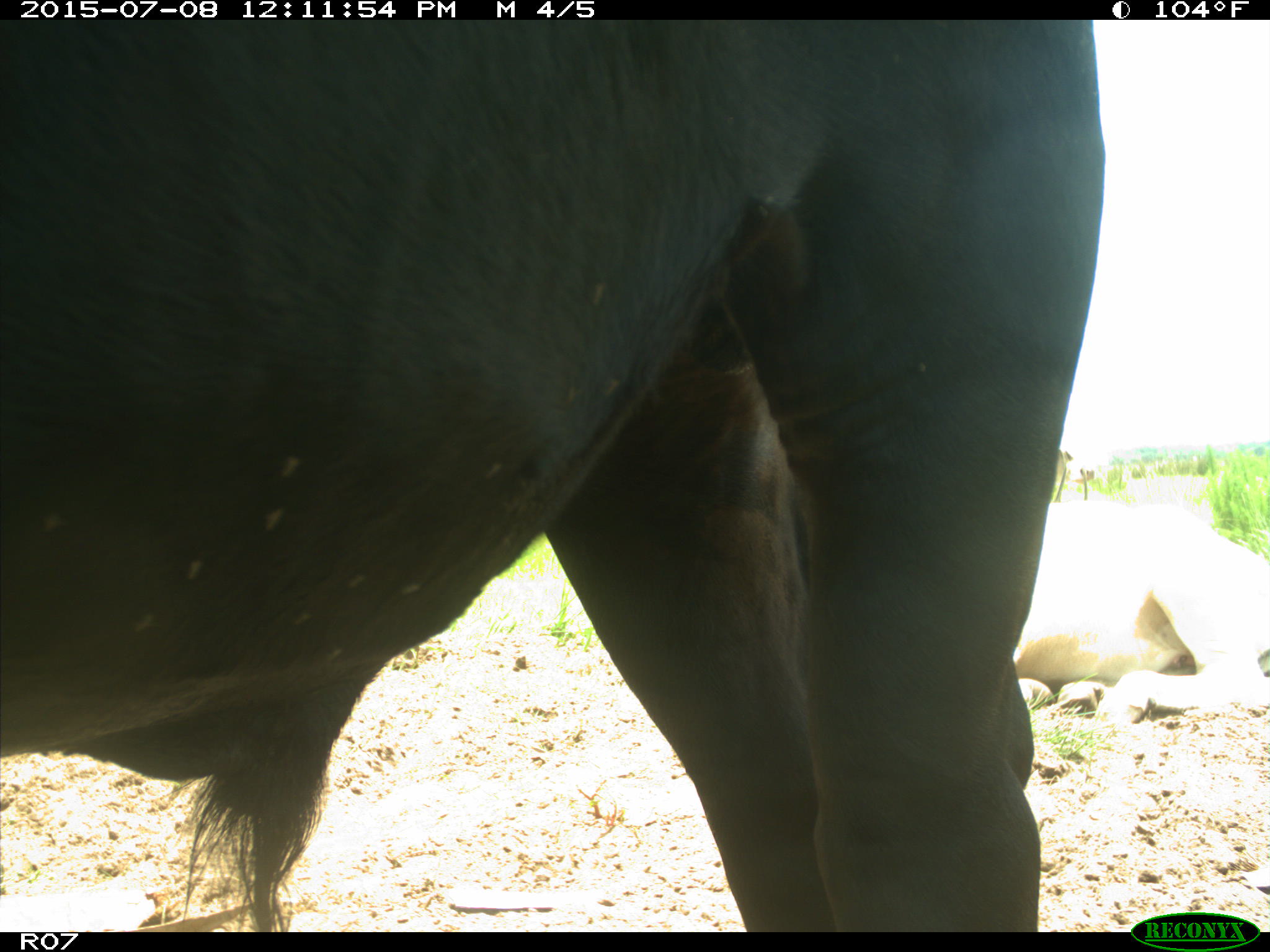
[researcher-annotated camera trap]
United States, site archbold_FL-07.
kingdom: Animalia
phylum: Chordata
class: Mammalia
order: Artiodactyla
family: Bovidae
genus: Bos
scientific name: Bos taurus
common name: domestic cow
Bos taurus (domestic cow).